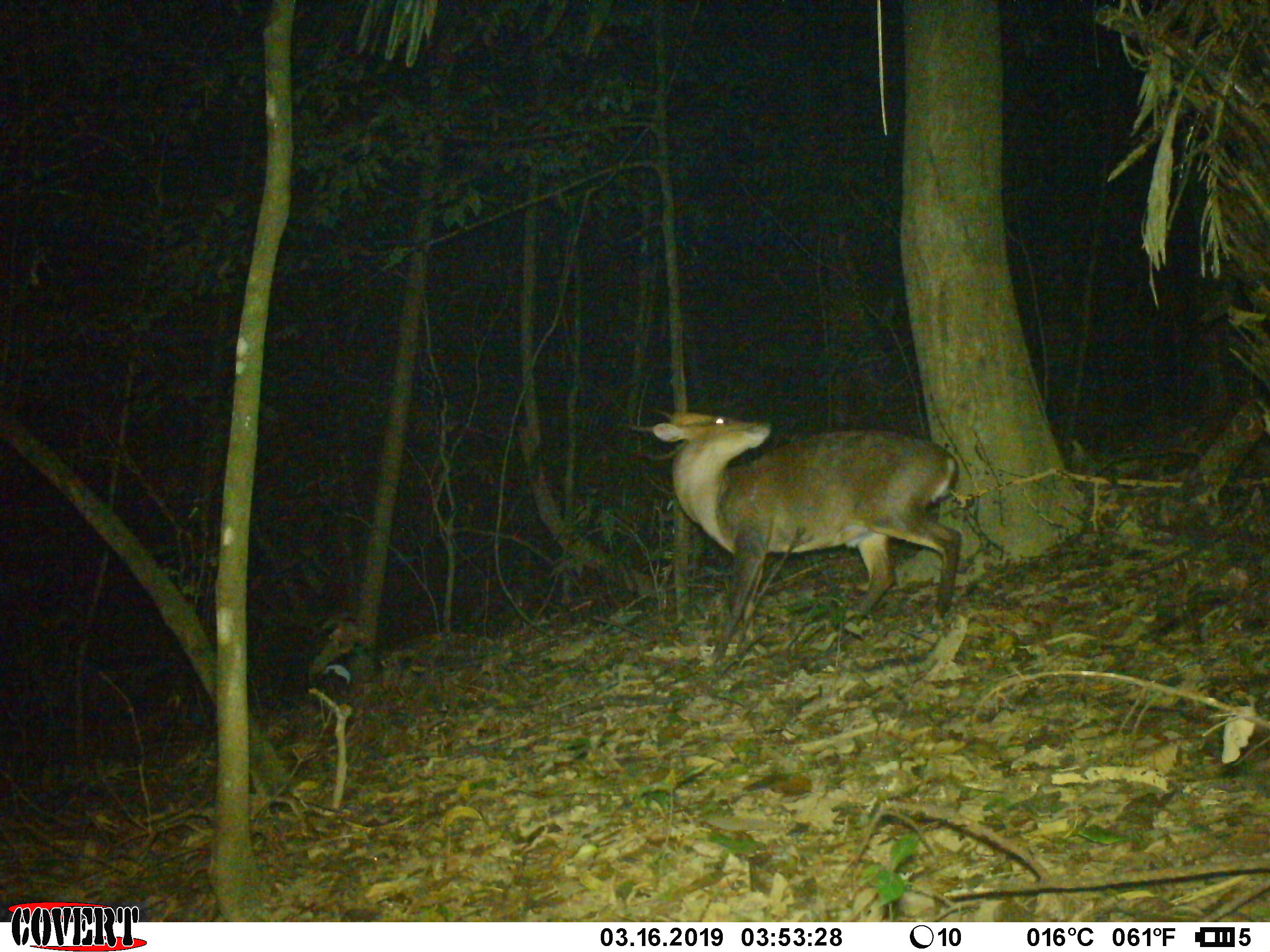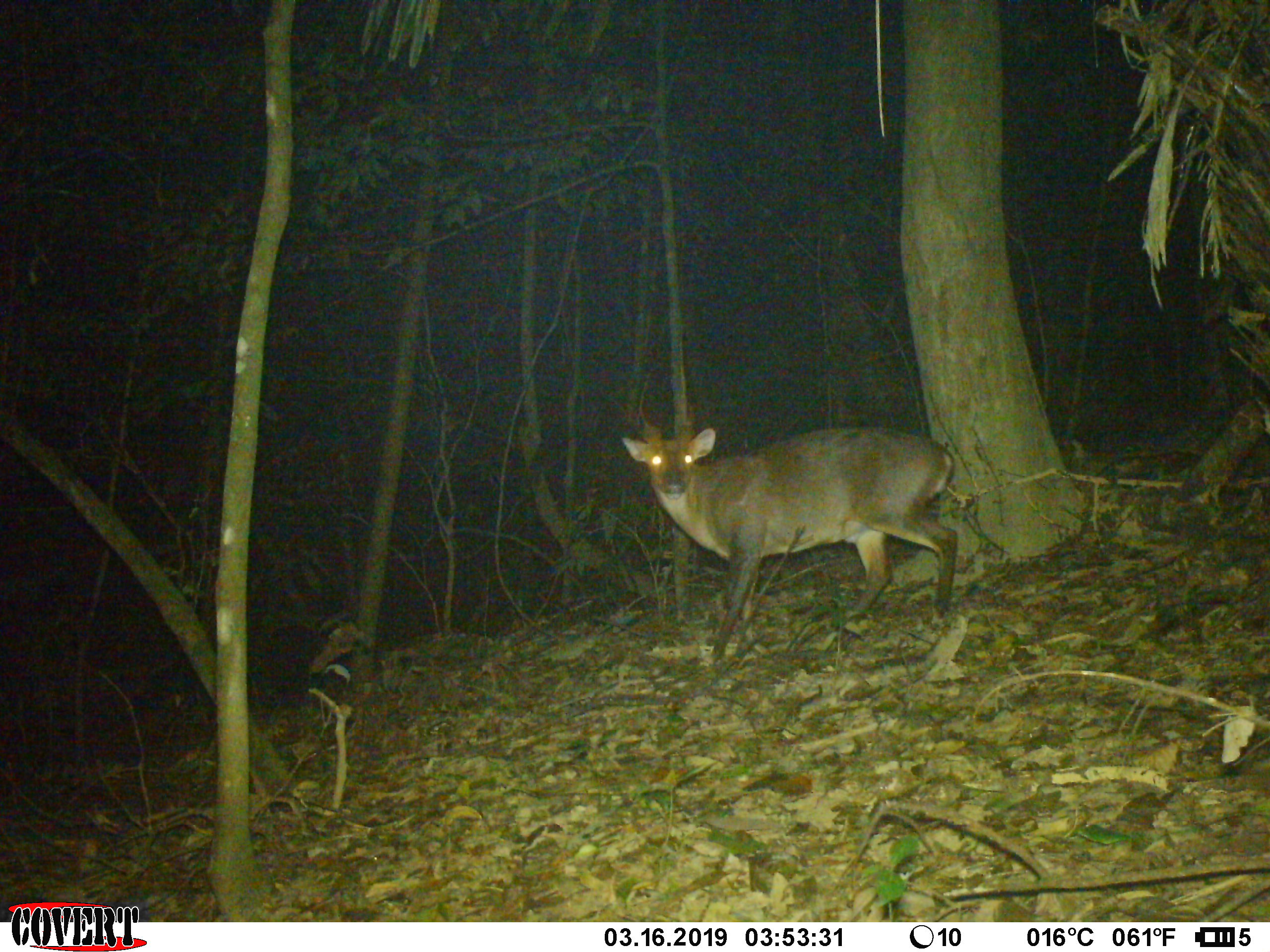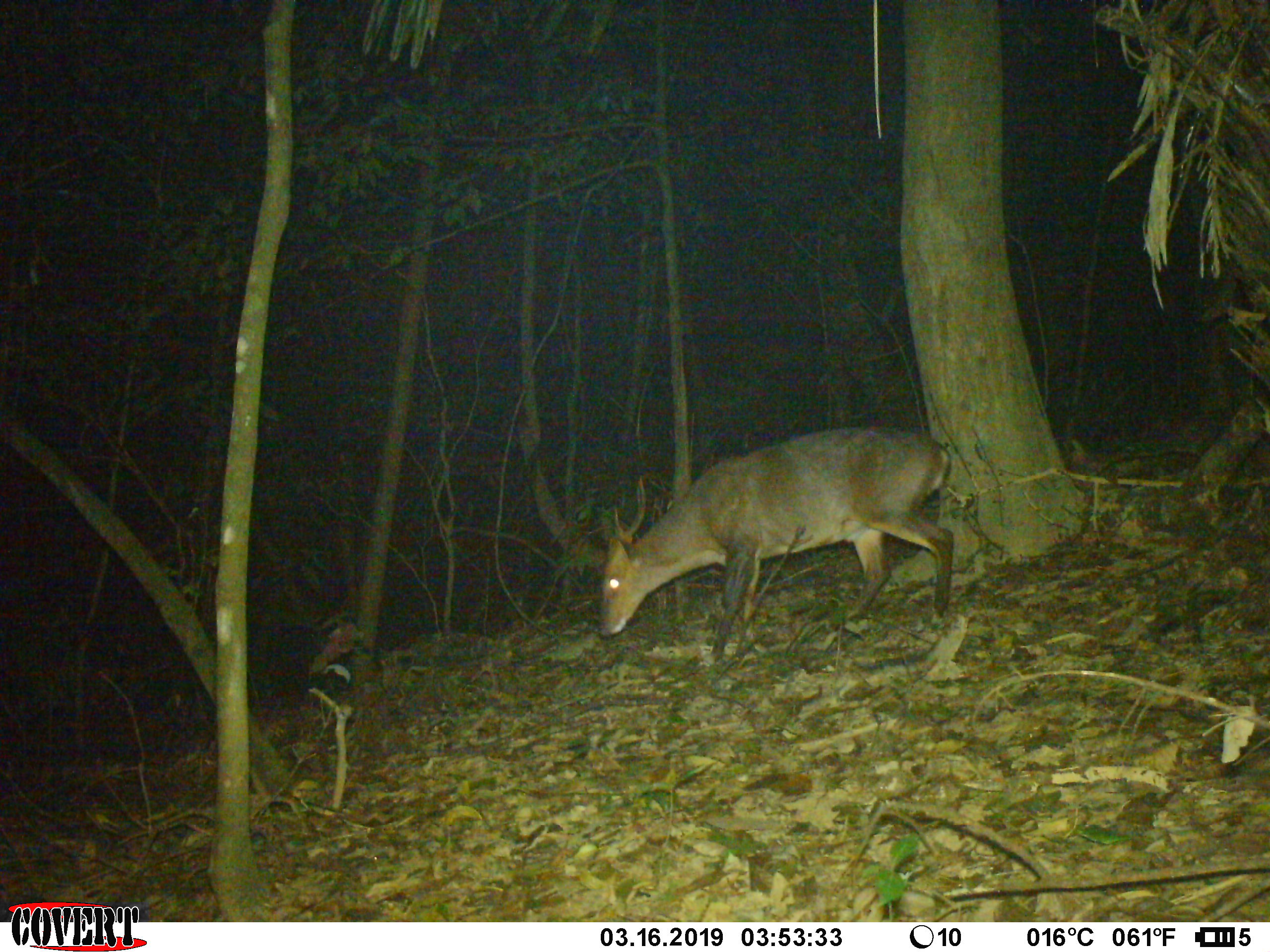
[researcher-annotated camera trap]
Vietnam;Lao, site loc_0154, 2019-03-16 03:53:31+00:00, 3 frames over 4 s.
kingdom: Animalia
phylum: Chordata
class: Mammalia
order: Artiodactyla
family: Cervidae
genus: Muntiacus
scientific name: Muntiacus vuquangensis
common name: large-antlered muntjac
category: large antlered muntjac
Large antlered muntjac (large-antlered muntjac) (Muntiacus vuquangensis). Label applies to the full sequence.